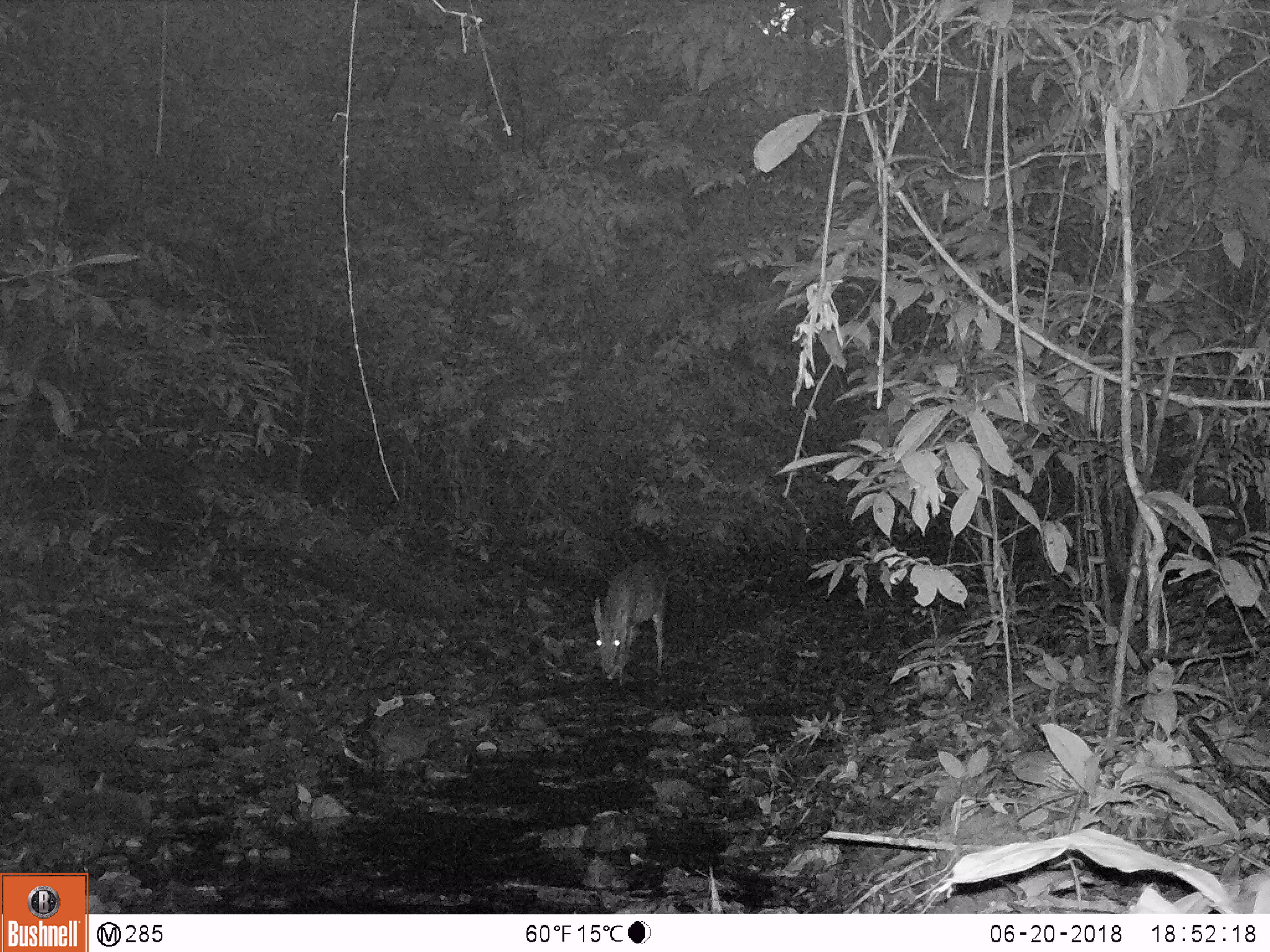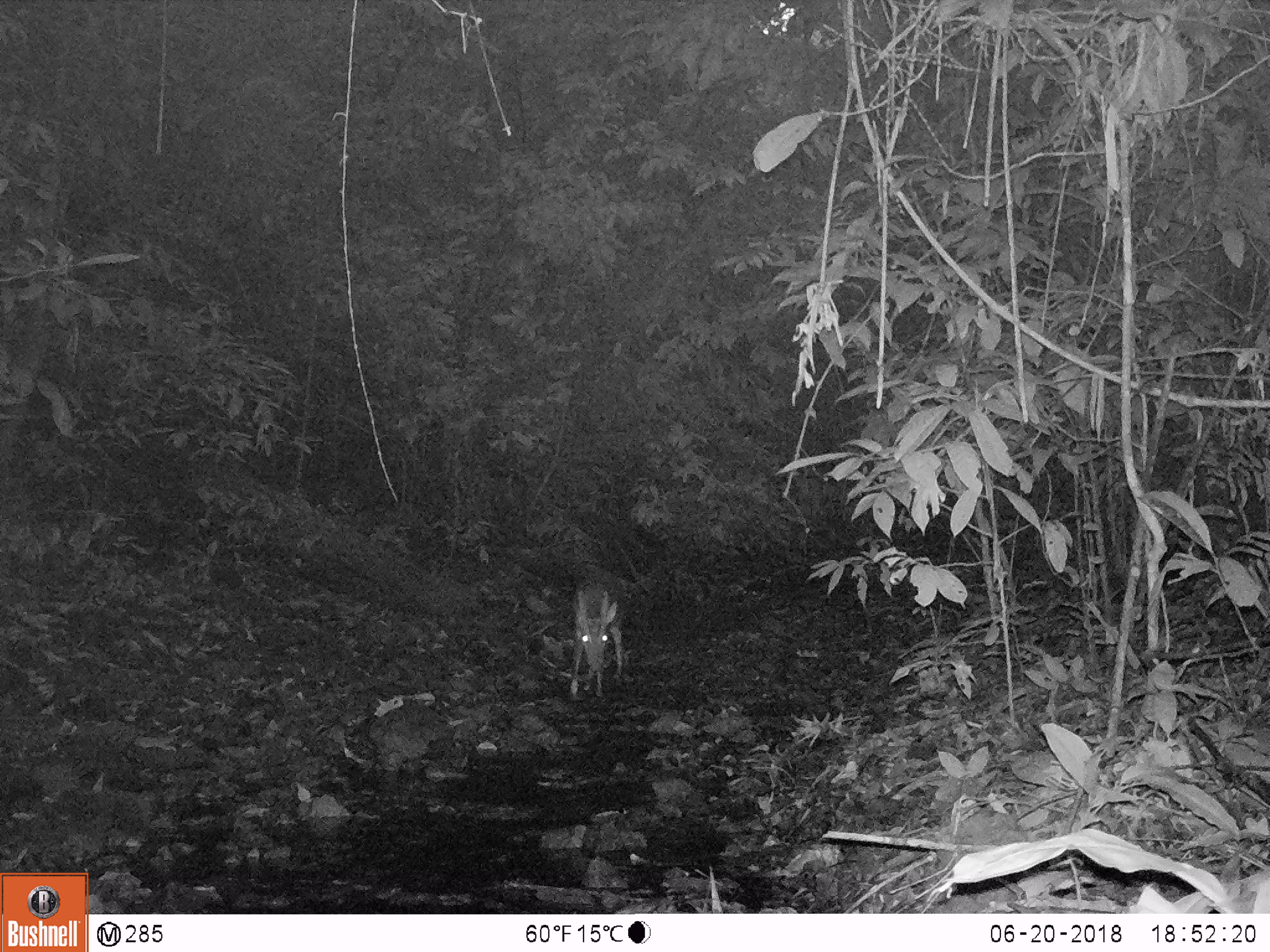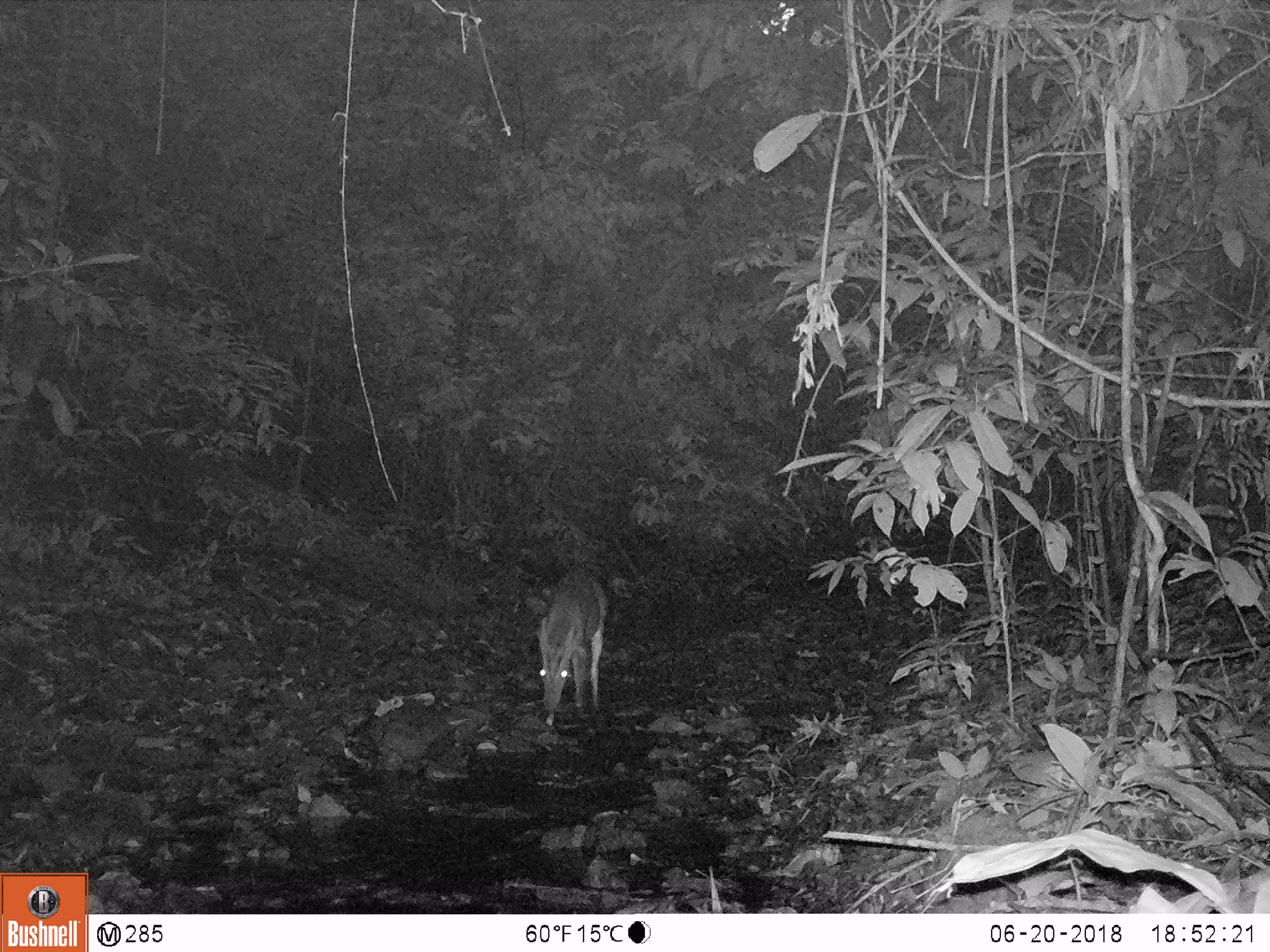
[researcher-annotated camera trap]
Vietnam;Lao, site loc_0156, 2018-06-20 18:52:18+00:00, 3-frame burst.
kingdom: Animalia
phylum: Chordata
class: Mammalia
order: Artiodactyla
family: Cervidae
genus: Muntiacus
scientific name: Muntiacus vuquangensis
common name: large-antlered muntjac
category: large antlered muntjac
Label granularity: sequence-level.